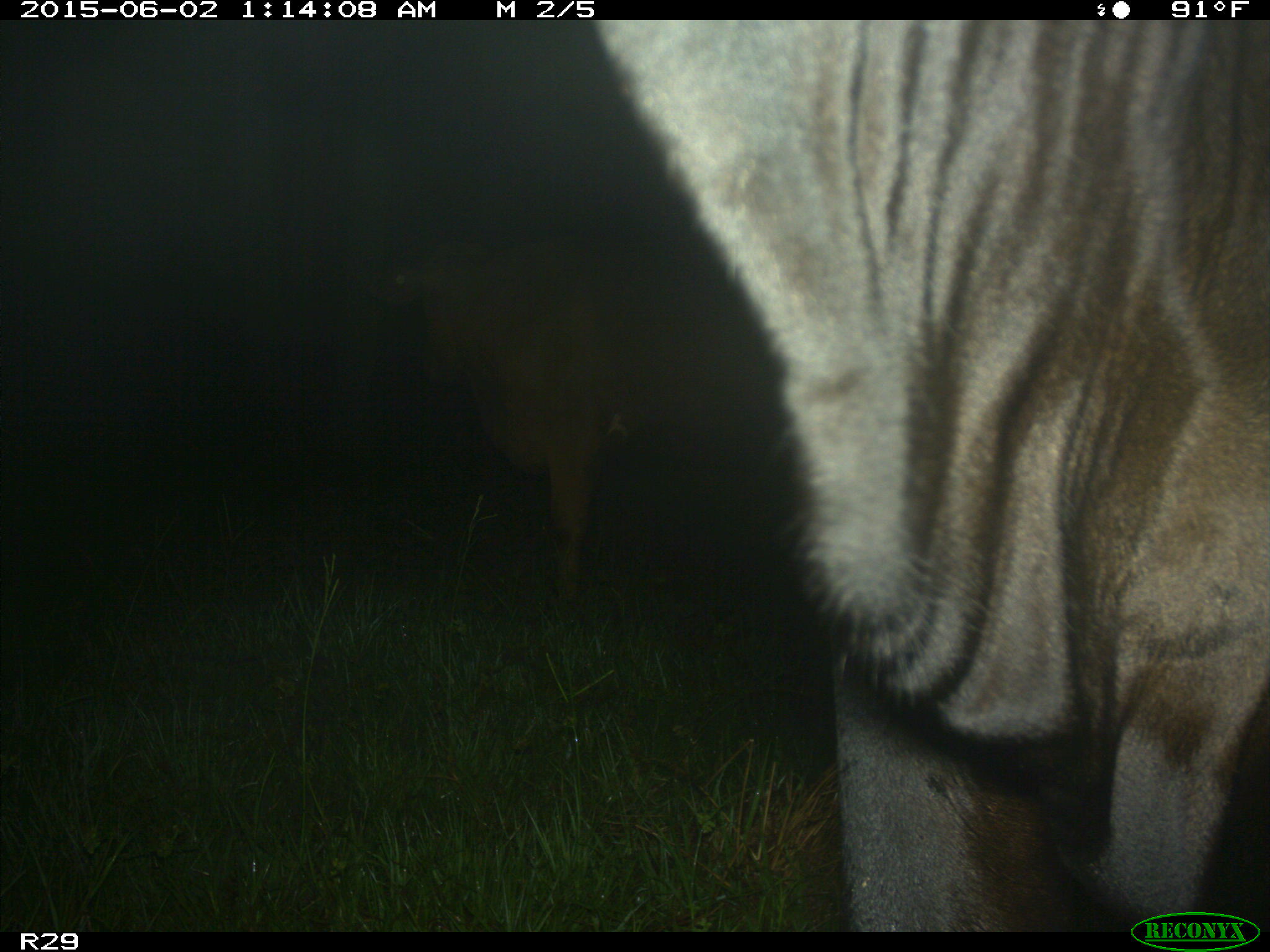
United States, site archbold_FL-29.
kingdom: Animalia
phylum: Chordata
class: Mammalia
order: Artiodactyla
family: Bovidae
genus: Bos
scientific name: Bos taurus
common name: domestic cow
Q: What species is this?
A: Bos taurus (domestic cow).